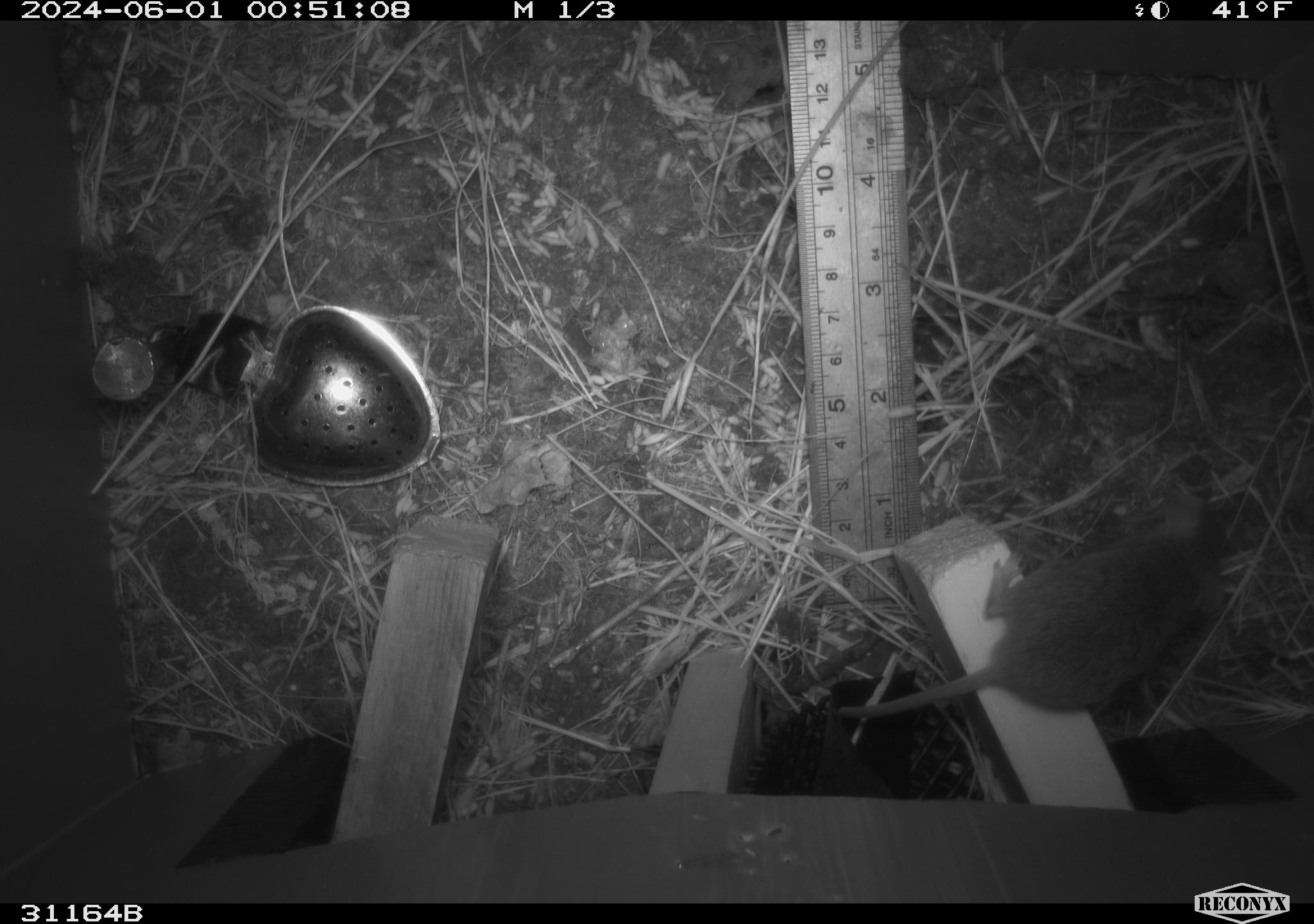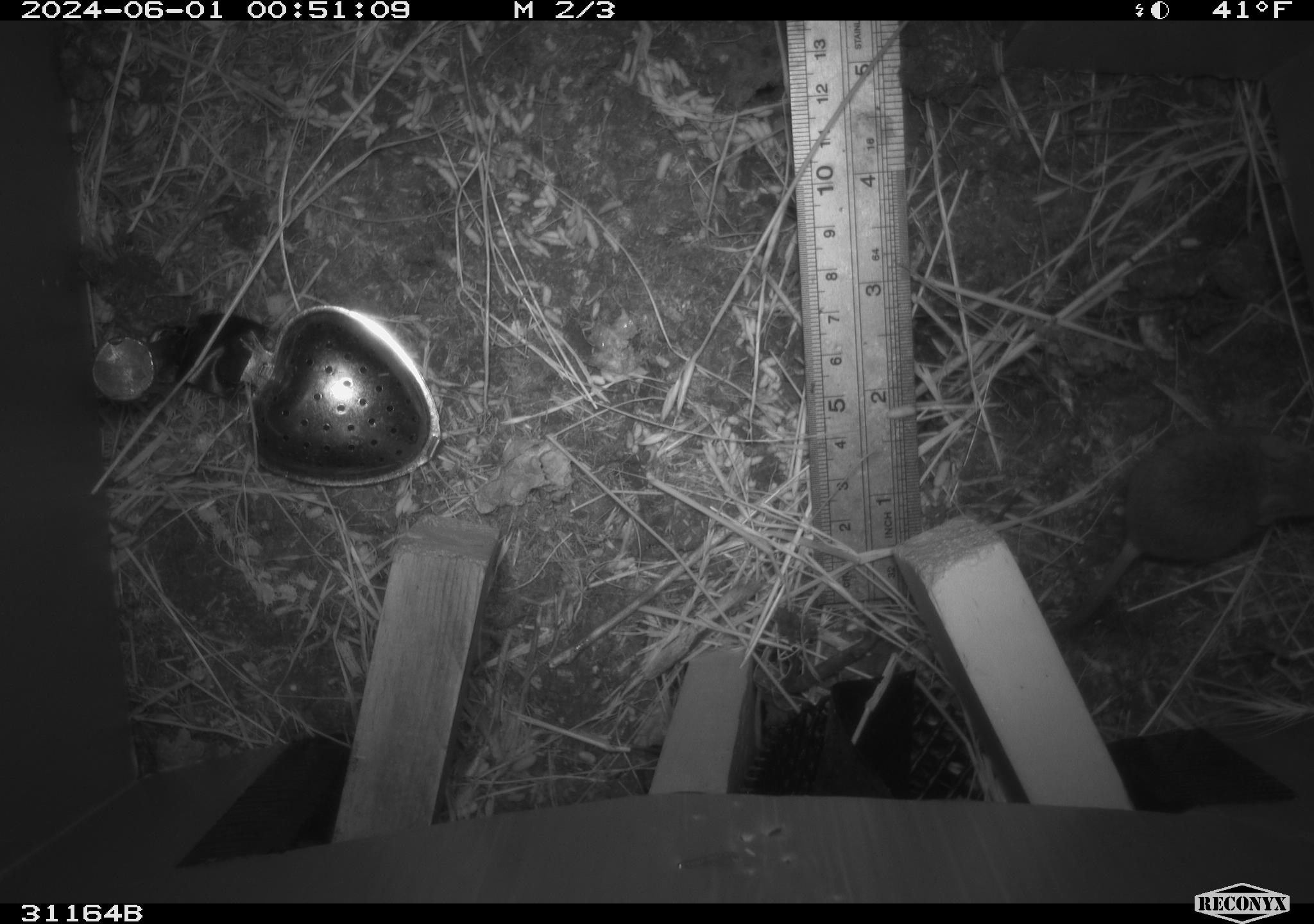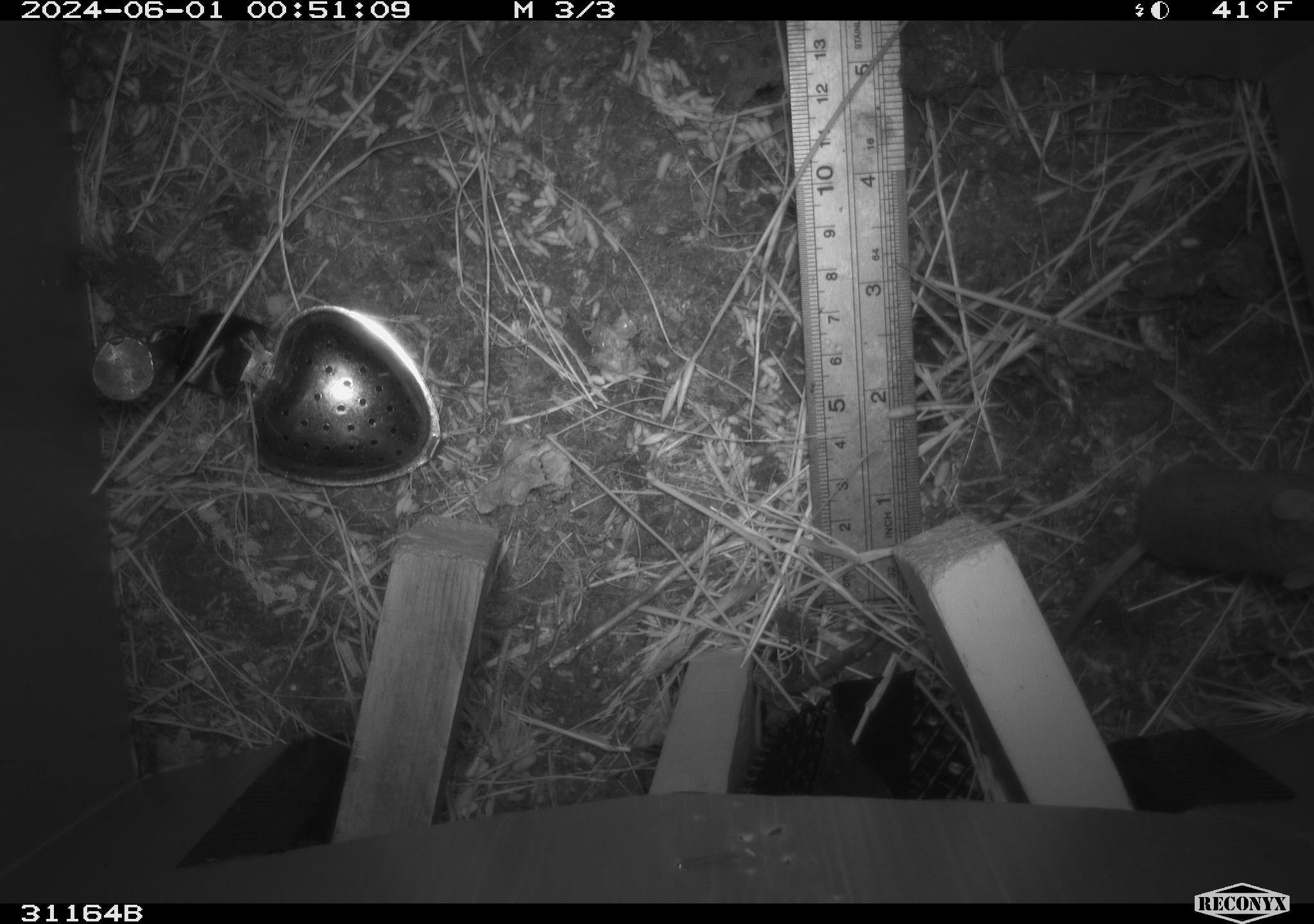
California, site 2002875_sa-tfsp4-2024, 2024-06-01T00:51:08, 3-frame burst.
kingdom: Animalia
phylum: Chordata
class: Mammalia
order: Rodentia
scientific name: Rodentia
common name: mouse species